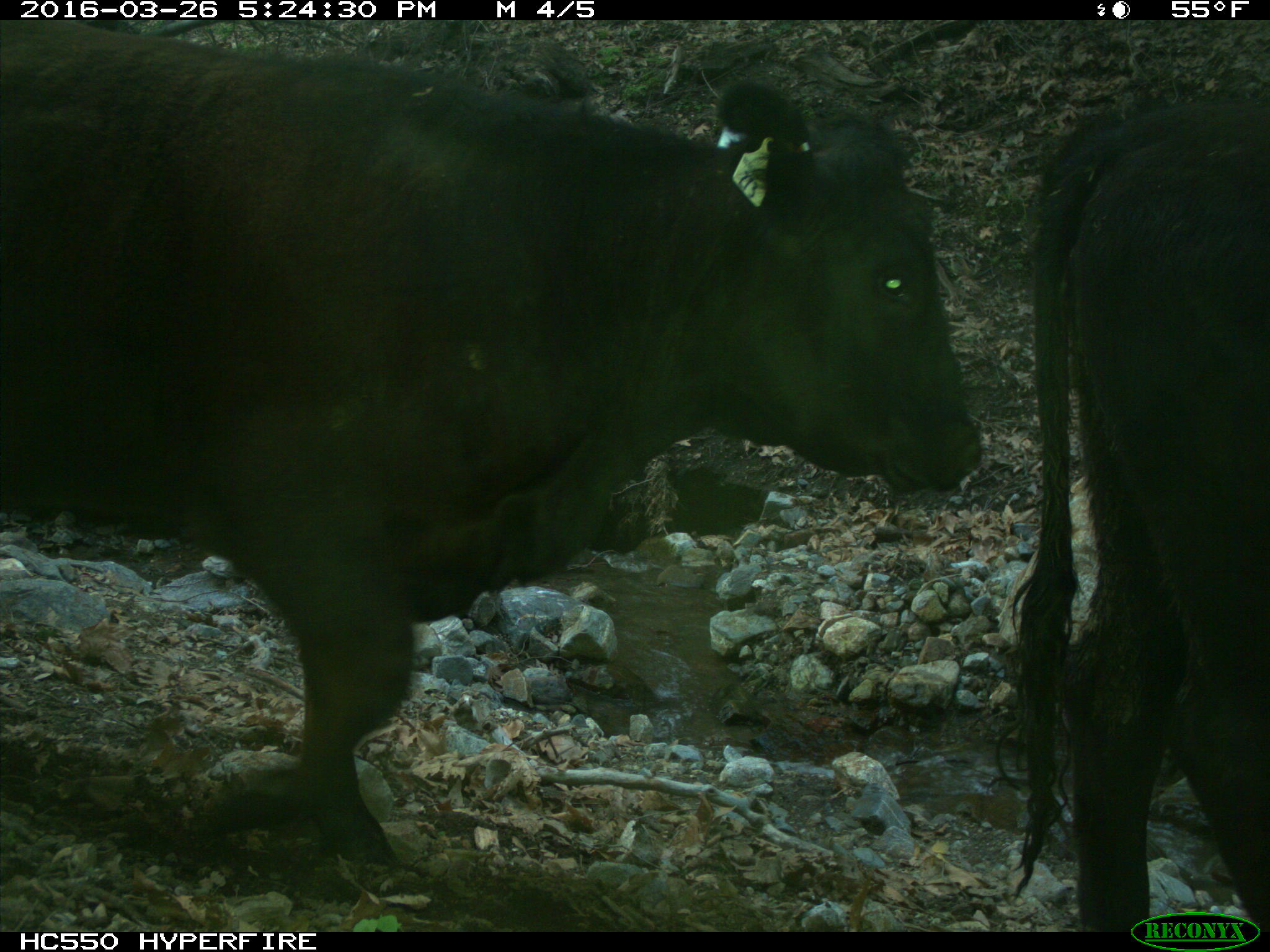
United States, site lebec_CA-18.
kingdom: Animalia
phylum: Chordata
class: Mammalia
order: Artiodactyla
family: Bovidae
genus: Bos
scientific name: Bos taurus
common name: domestic cow